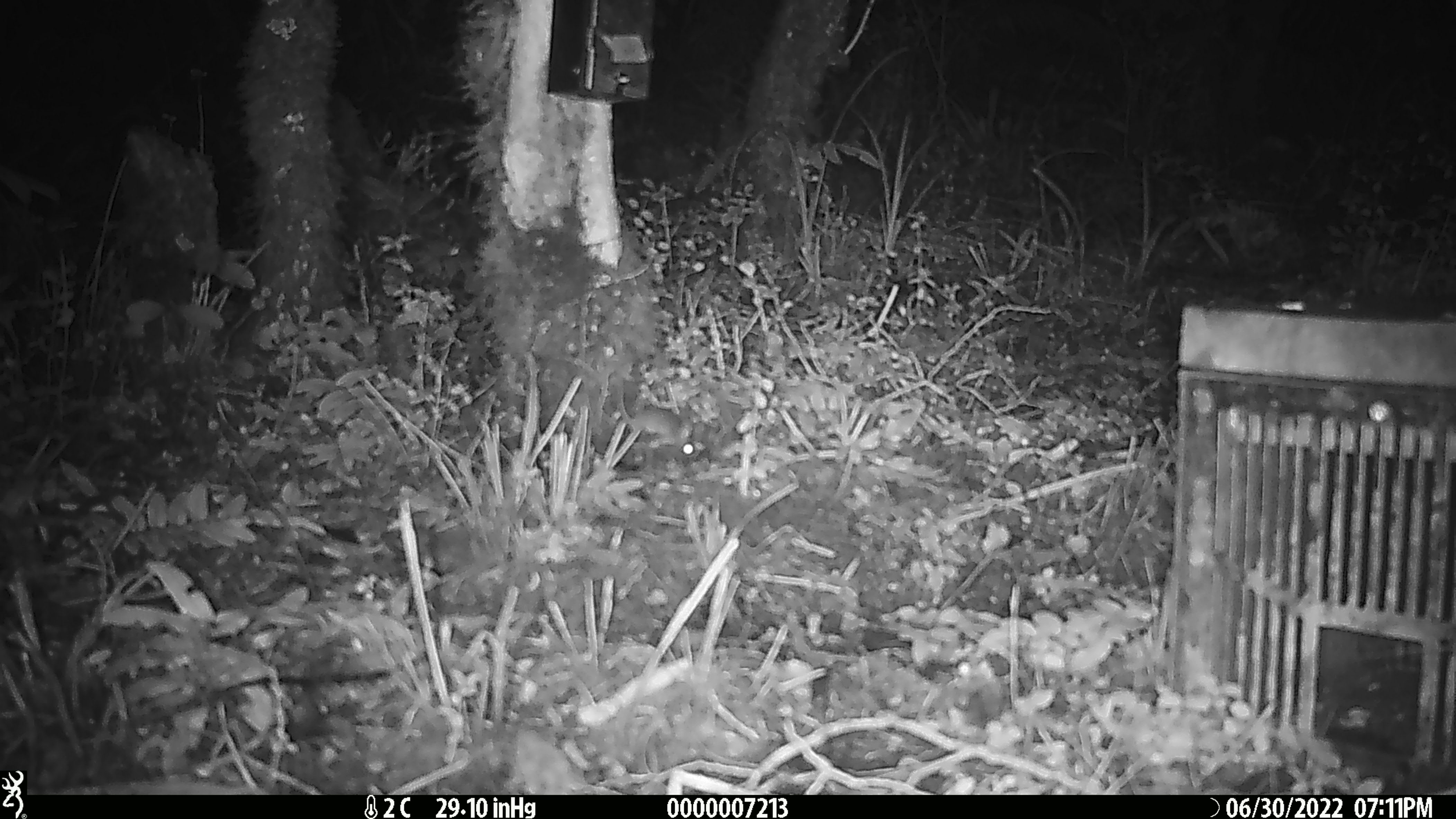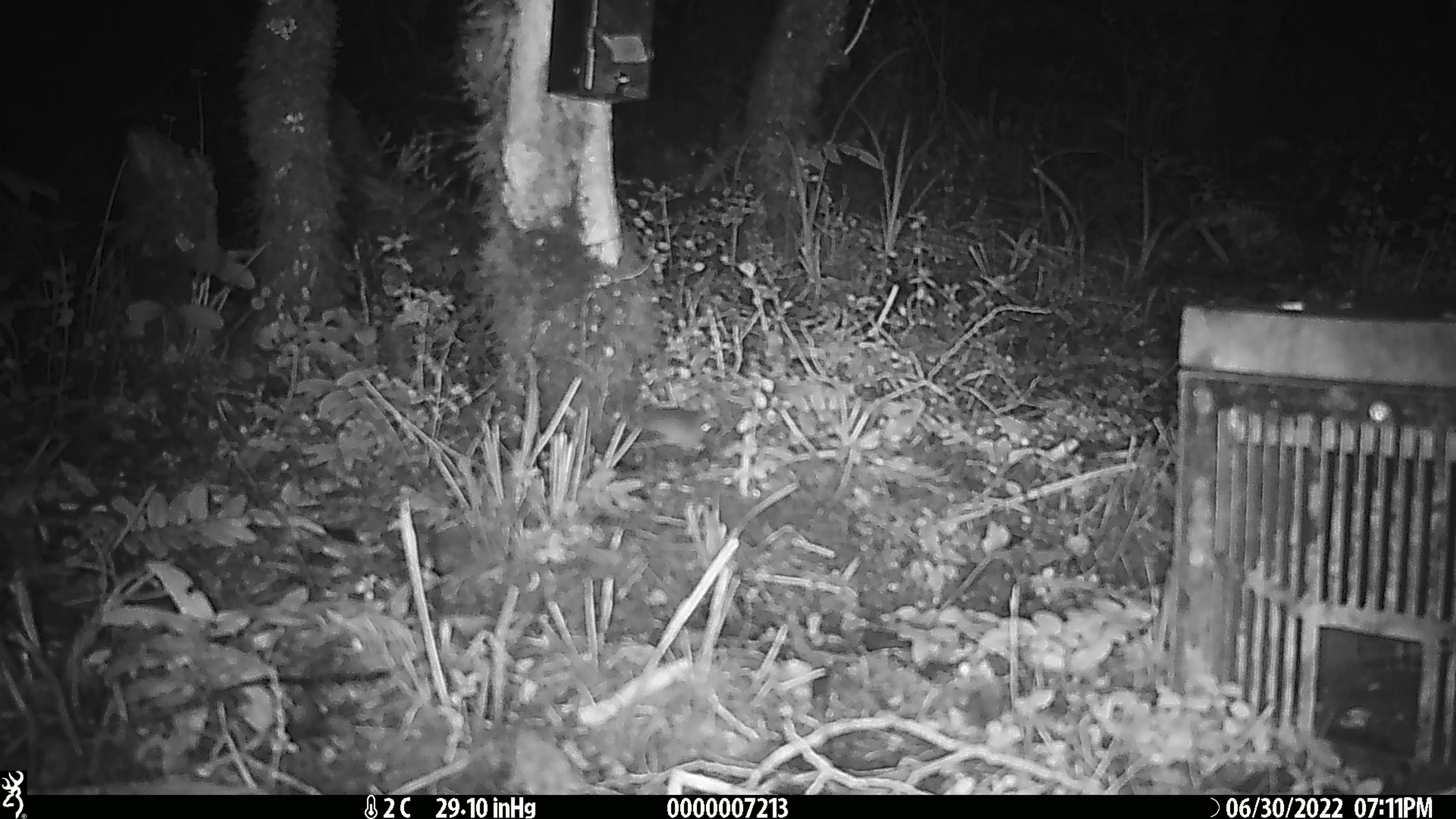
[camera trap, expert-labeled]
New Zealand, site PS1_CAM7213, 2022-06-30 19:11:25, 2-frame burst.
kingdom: Animalia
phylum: Chordata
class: Mammalia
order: Rodentia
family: Muridae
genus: Mus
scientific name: Mus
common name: mouse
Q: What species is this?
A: Mouse (Mus).